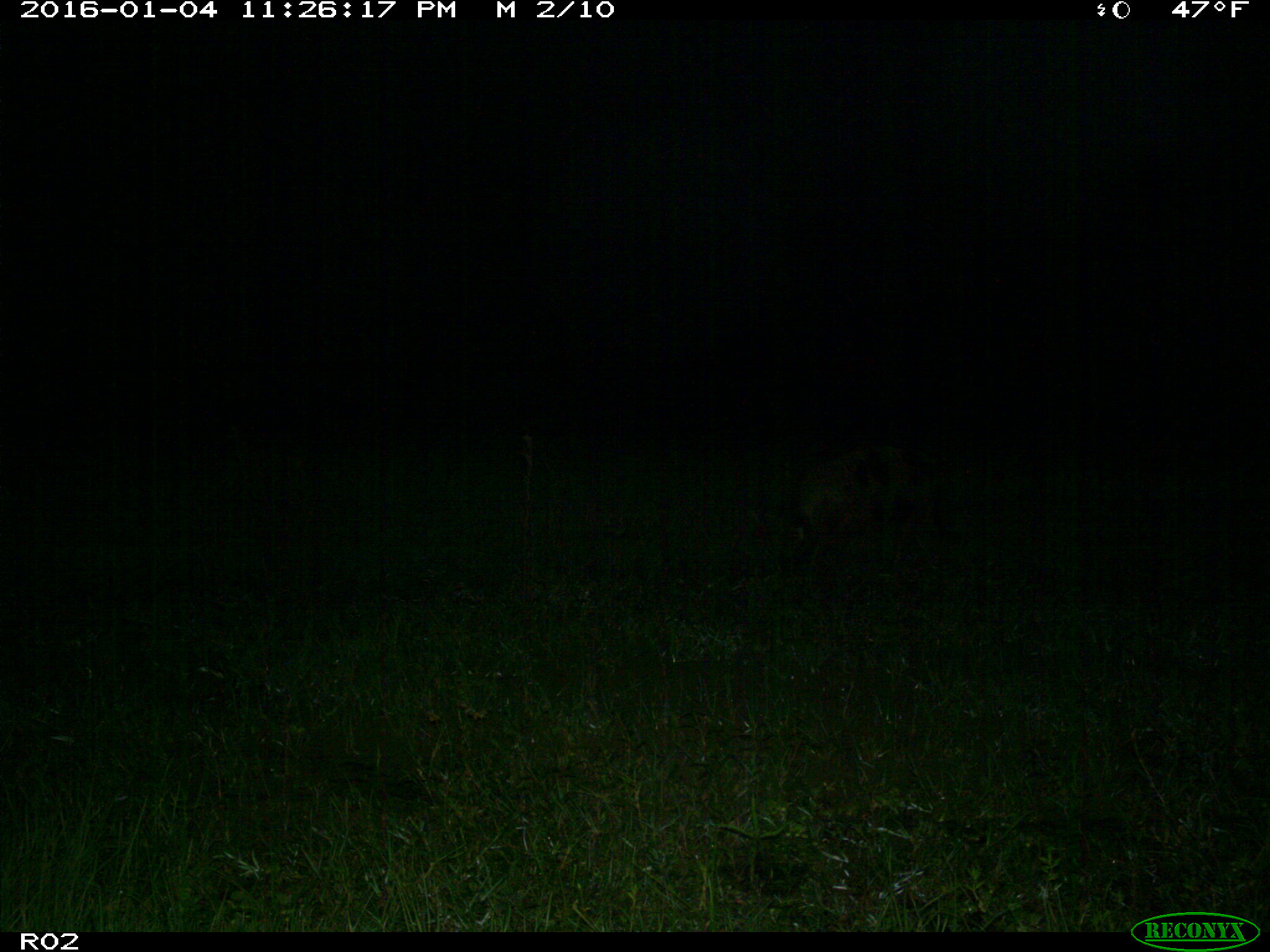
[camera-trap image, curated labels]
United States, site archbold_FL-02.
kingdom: Animalia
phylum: Chordata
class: Mammalia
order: Artiodactyla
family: Suidae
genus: Sus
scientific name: Sus scrofa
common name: wild boar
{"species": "Sus scrofa (wild boar)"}